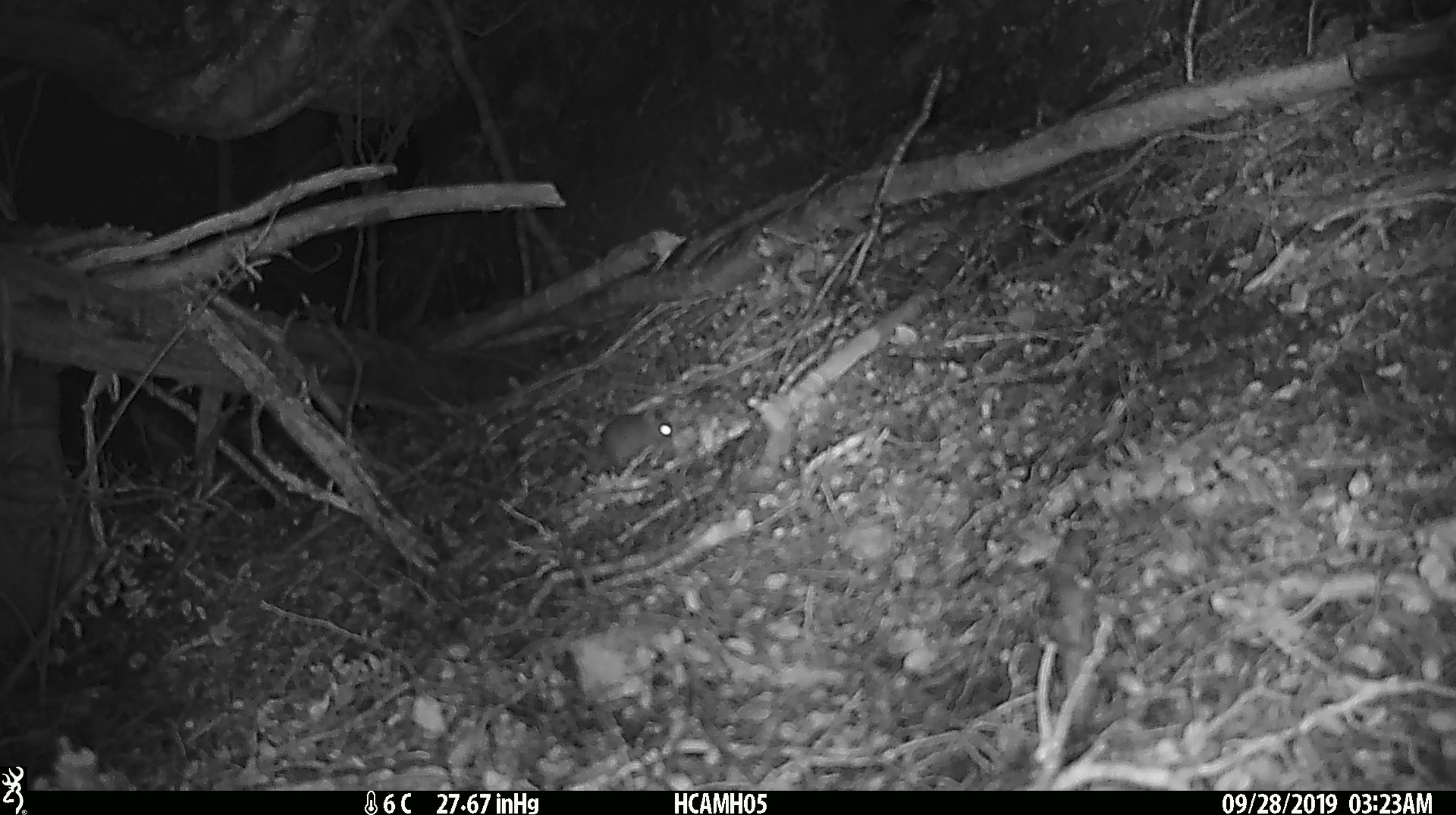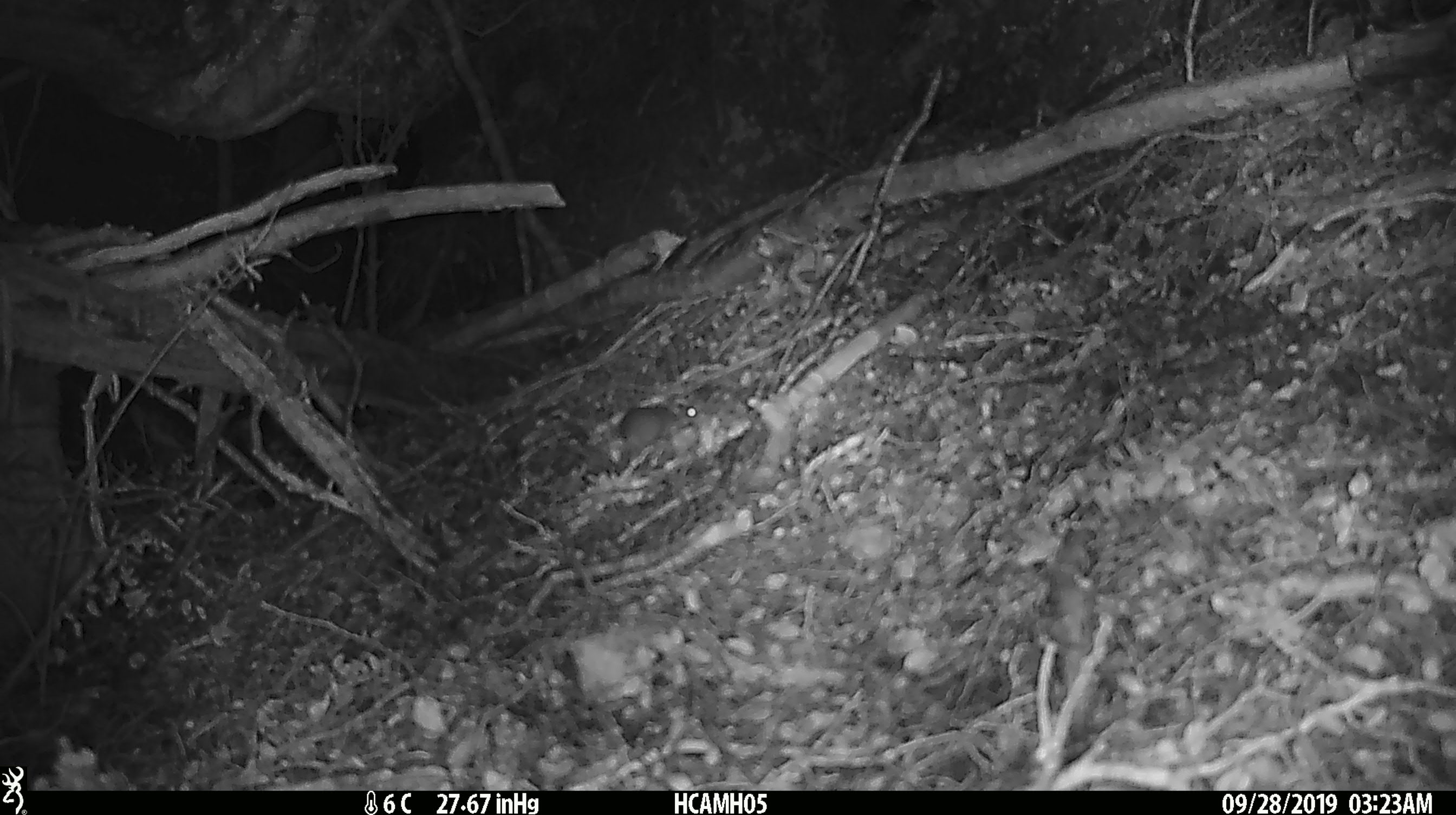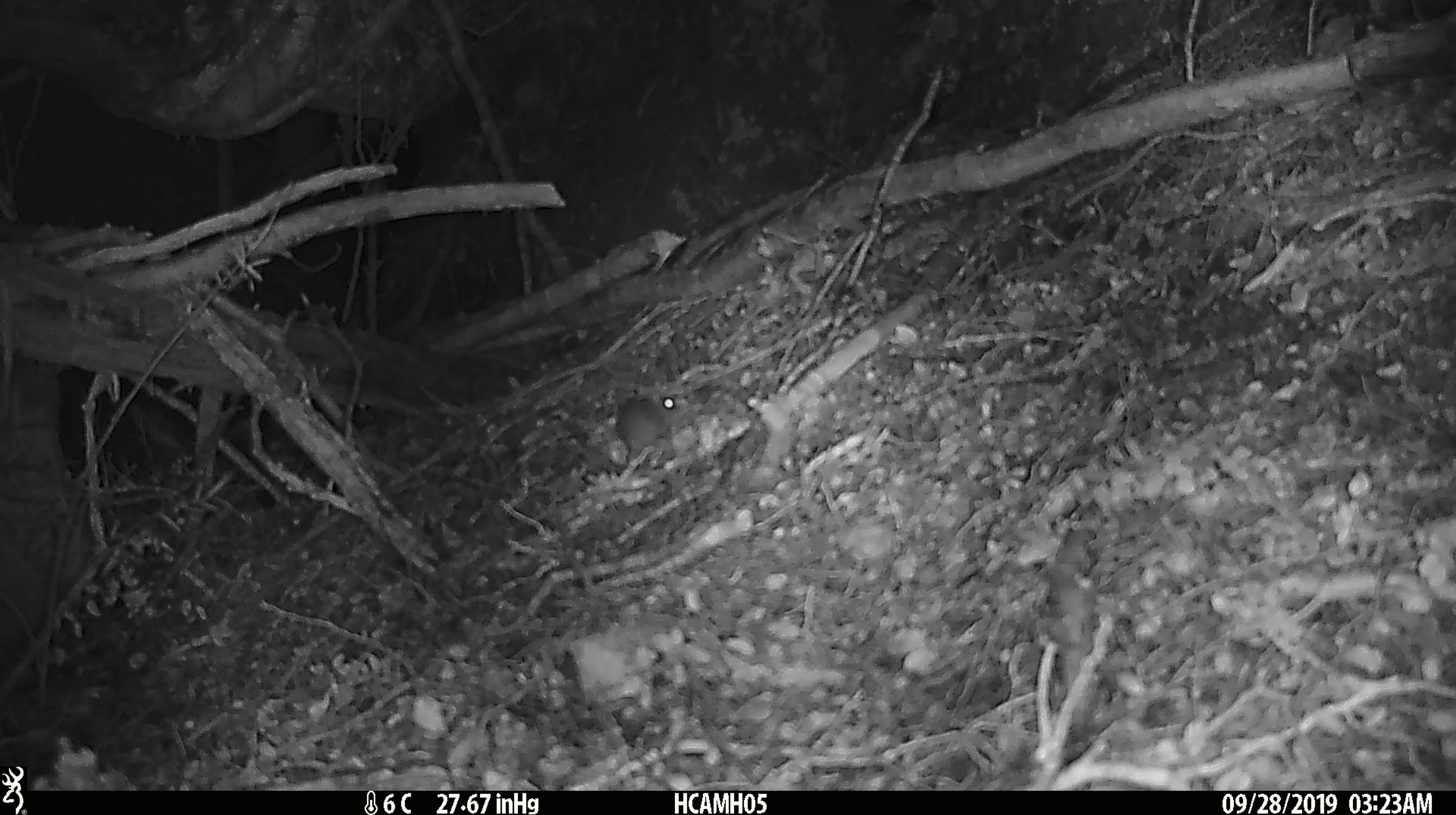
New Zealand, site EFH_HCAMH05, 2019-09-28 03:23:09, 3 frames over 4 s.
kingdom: Animalia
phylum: Chordata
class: Mammalia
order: Rodentia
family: Muridae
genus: Mus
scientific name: Mus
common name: mouse